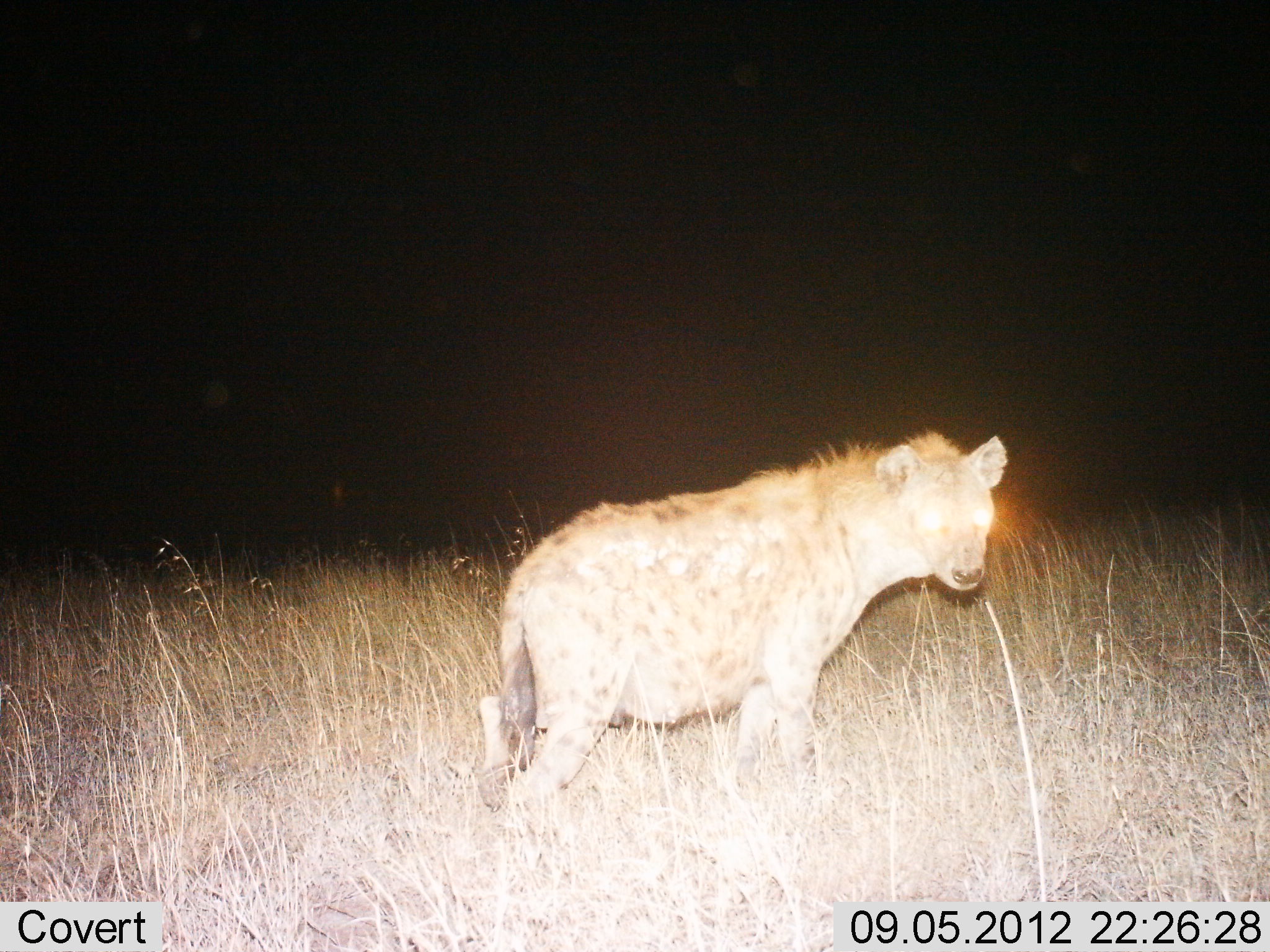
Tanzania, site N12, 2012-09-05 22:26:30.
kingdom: Animalia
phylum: Chordata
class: Mammalia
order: Carnivora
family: Hyaenidae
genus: Crocuta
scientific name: Crocuta crocuta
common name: spotted hyena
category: hyenaspotted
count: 1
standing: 100%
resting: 0%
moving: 0%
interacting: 0%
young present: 0%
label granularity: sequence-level